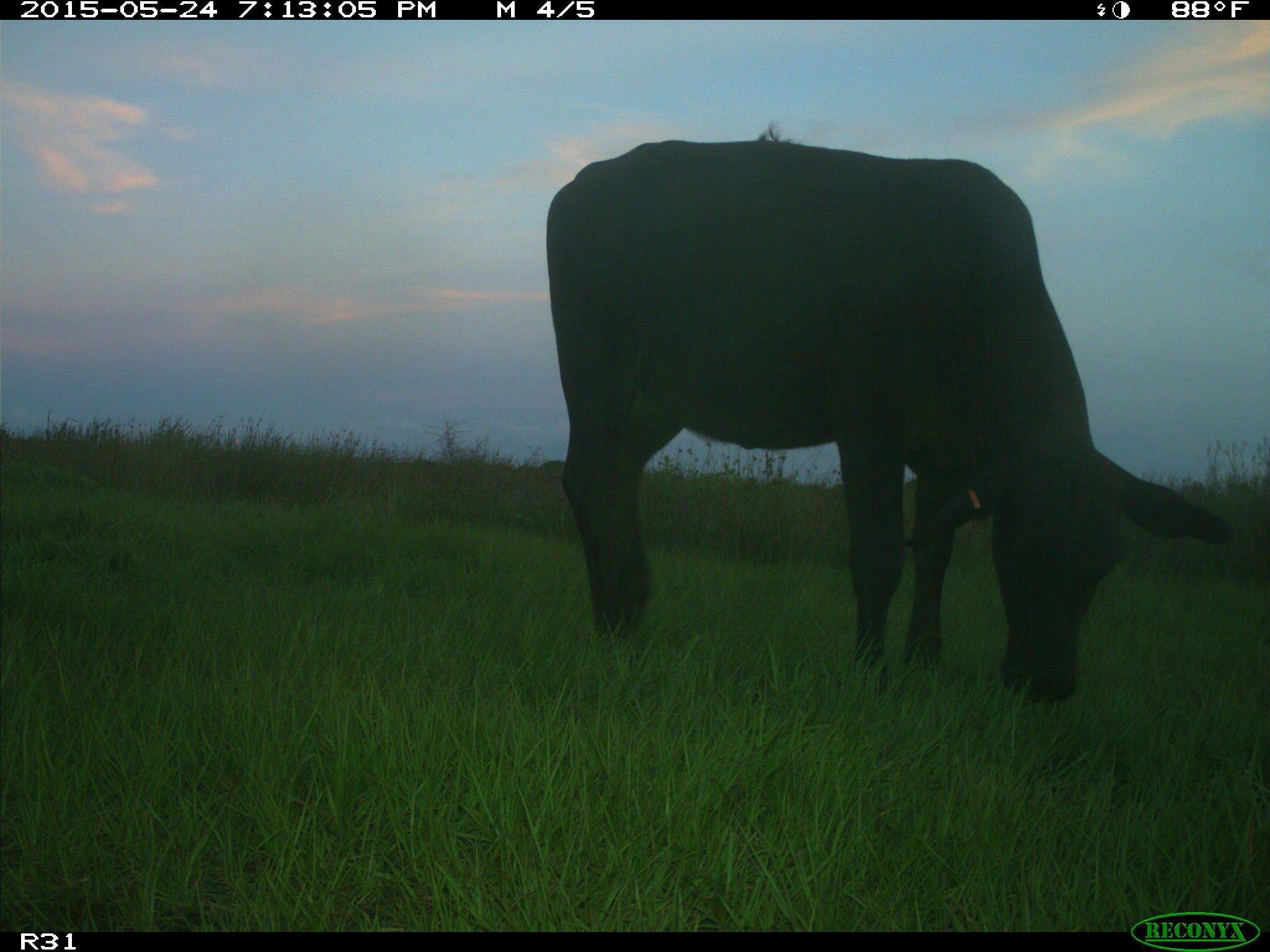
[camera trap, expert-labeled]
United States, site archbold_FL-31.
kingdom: Animalia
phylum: Chordata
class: Mammalia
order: Artiodactyla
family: Bovidae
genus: Bos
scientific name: Bos taurus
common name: domestic cow